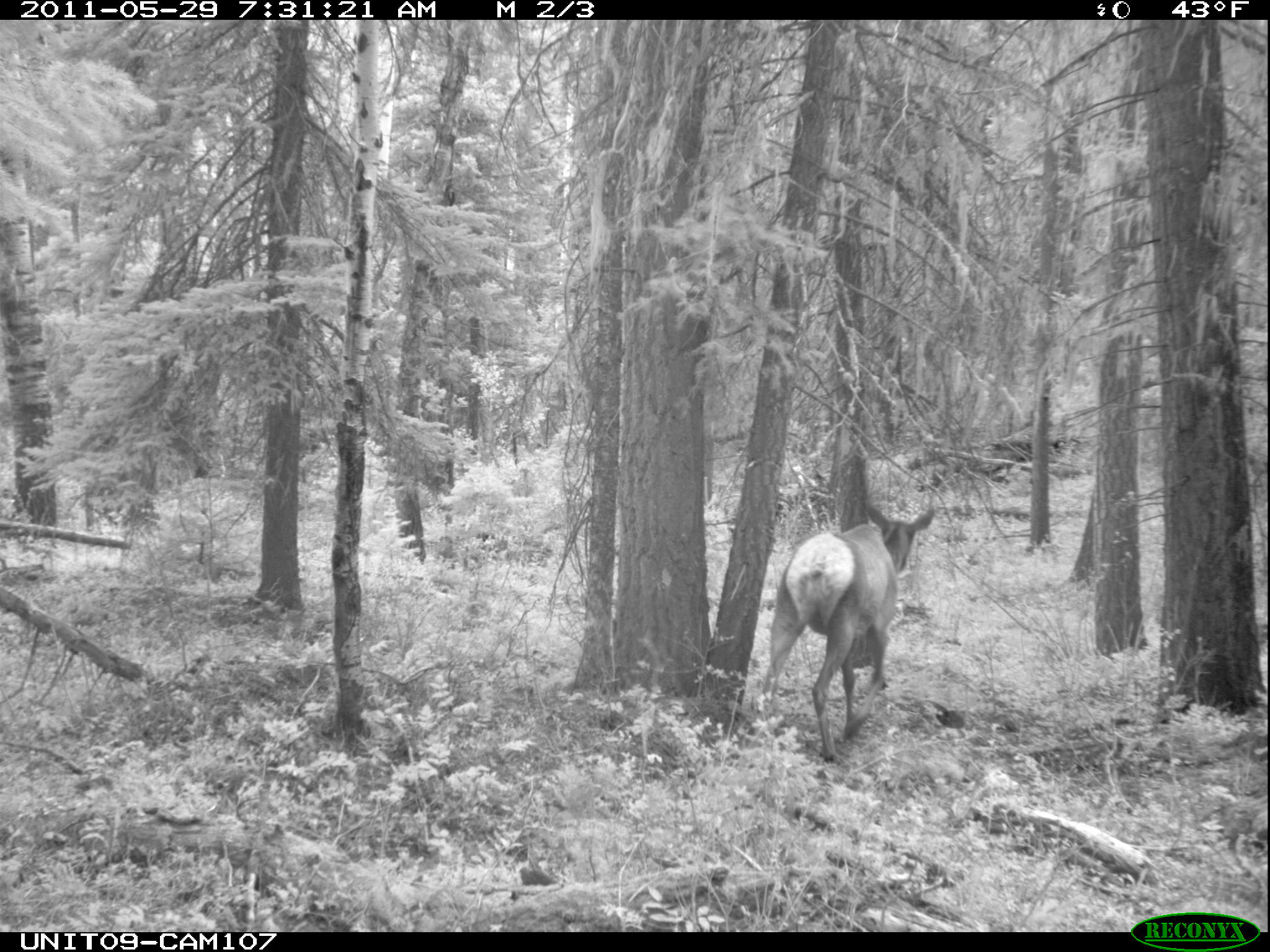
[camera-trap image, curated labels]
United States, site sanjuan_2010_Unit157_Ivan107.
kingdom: Animalia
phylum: Chordata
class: Mammalia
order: Artiodactyla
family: Cervidae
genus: Cervus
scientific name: Cervus elaphus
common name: red deer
Cervus elaphus (red deer).